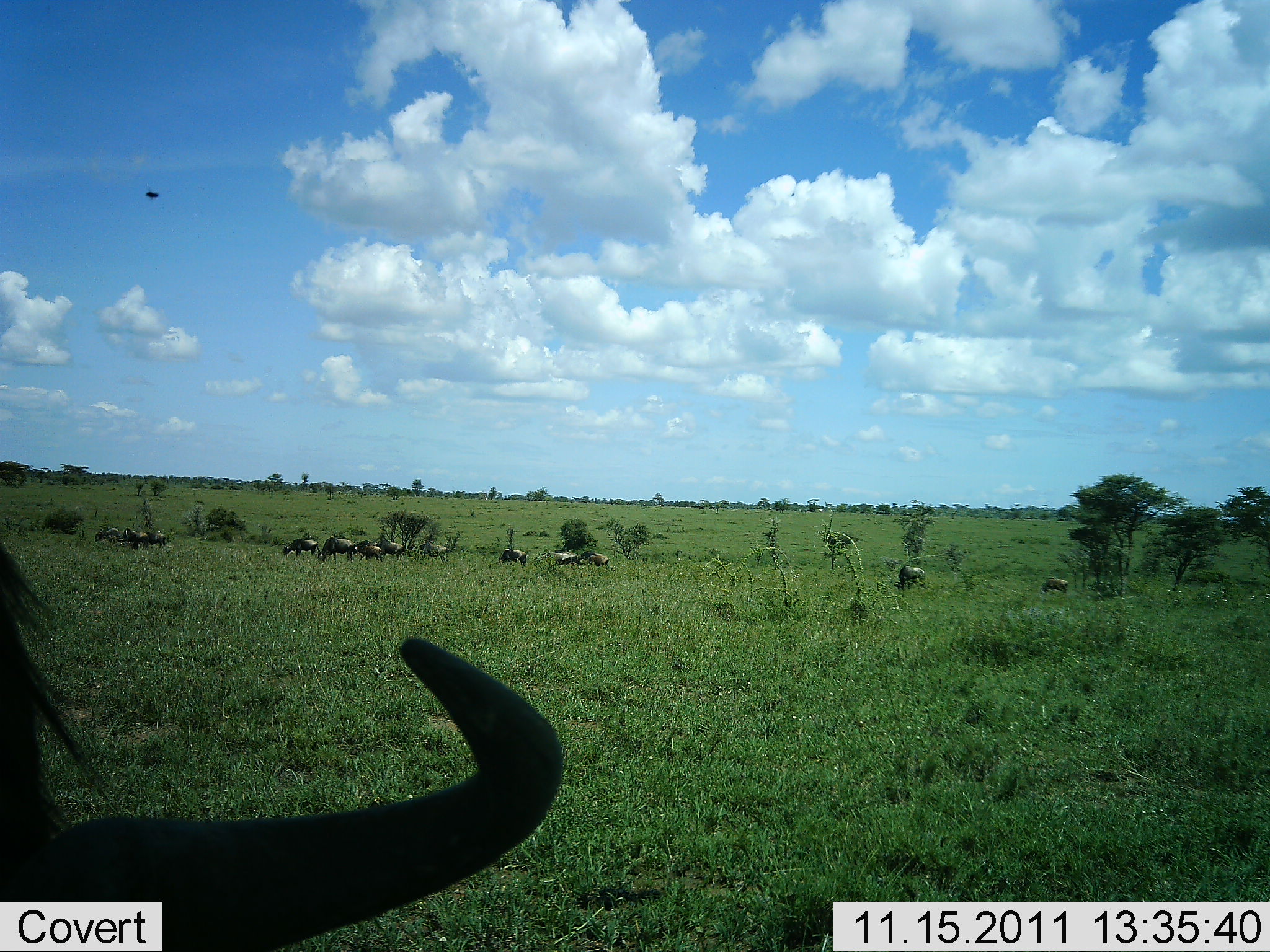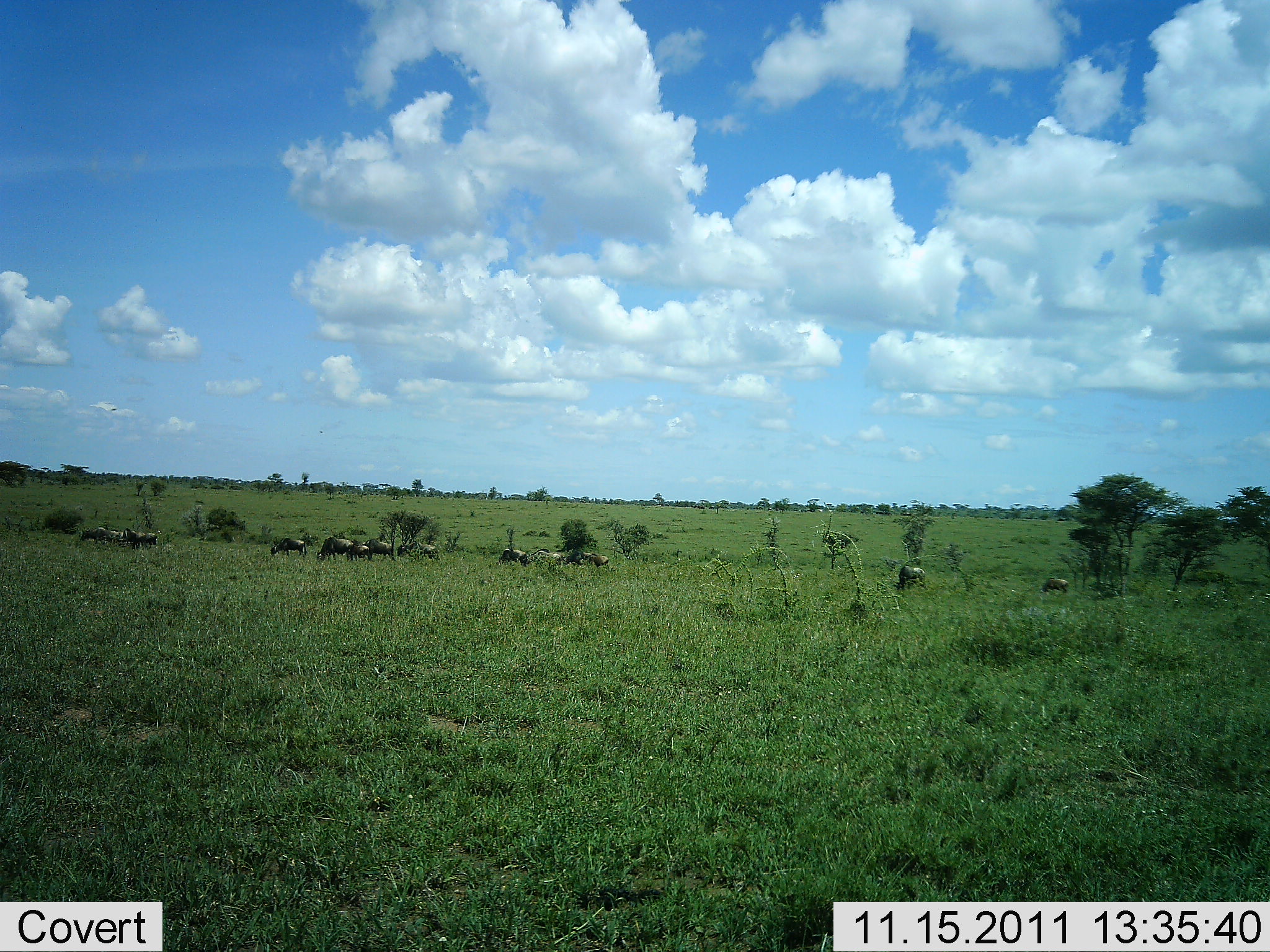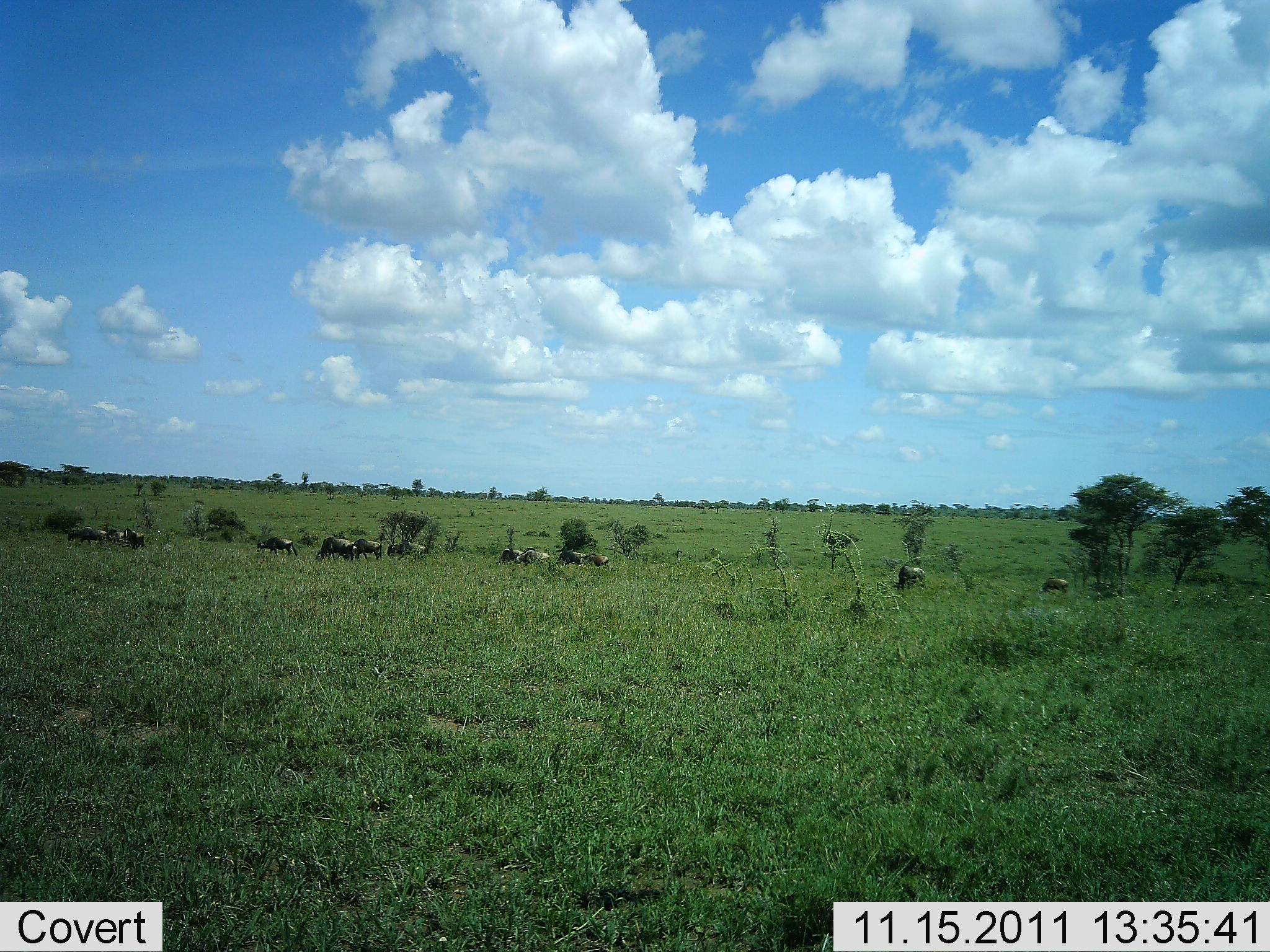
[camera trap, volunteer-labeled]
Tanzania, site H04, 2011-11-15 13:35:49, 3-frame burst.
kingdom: Animalia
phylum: Chordata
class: Mammalia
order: Artiodactyla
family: Bovidae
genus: Connochaetes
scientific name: Connochaetes taurinus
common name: blue wildebeest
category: wildebeest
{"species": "wildebeest (blue wildebeest) (Connochaetes taurinus)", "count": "11-50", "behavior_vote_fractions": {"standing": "18%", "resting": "18%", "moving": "36%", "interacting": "9%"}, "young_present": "0%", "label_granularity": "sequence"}